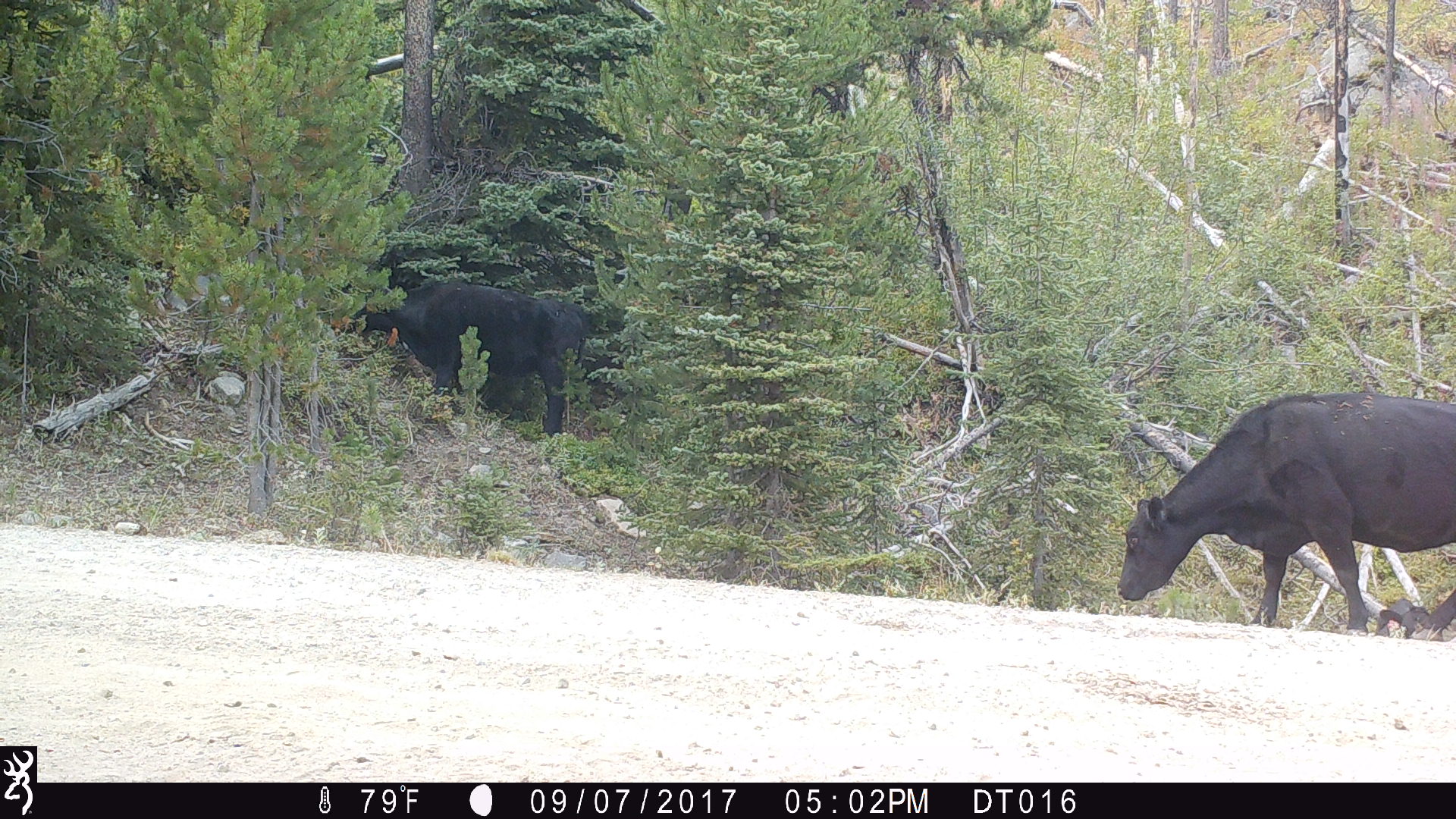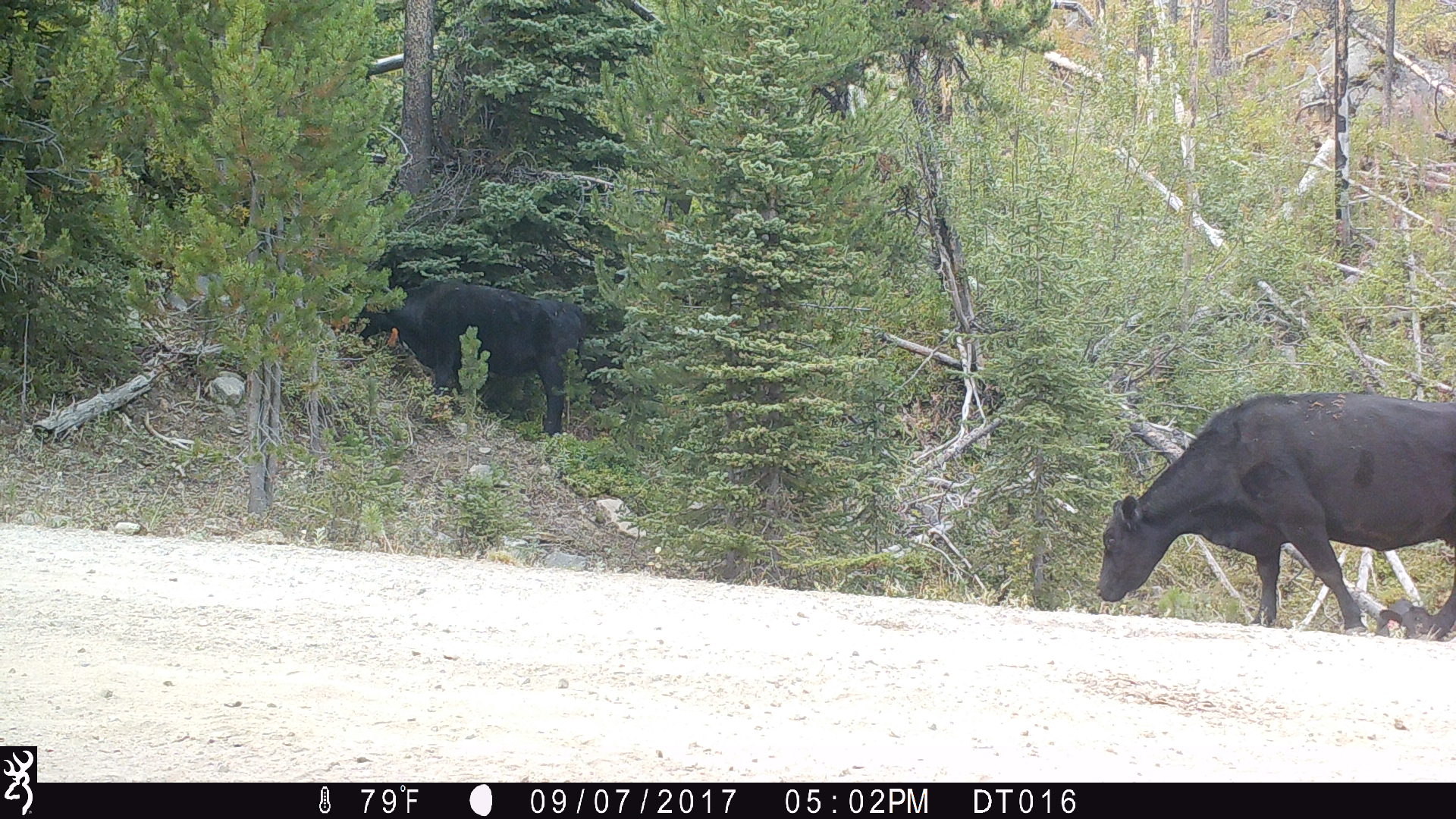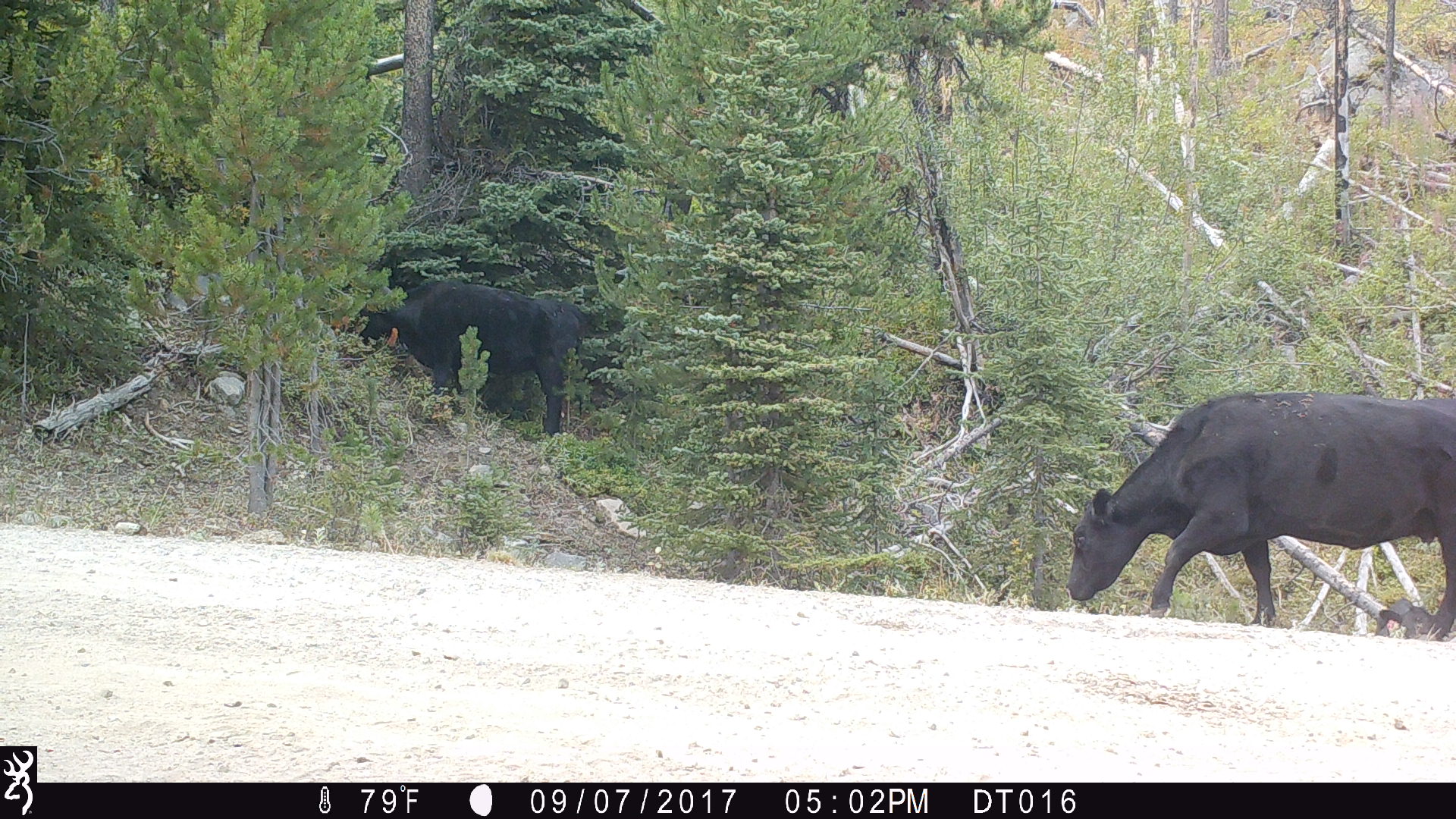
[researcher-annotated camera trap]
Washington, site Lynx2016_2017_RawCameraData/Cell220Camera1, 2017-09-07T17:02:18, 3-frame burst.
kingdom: Animalia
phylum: Chordata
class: Mammalia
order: Artiodactyla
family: Bovidae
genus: Bos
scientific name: Bos taurus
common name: domestic cattle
Domestic cattle (Bos taurus). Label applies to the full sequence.